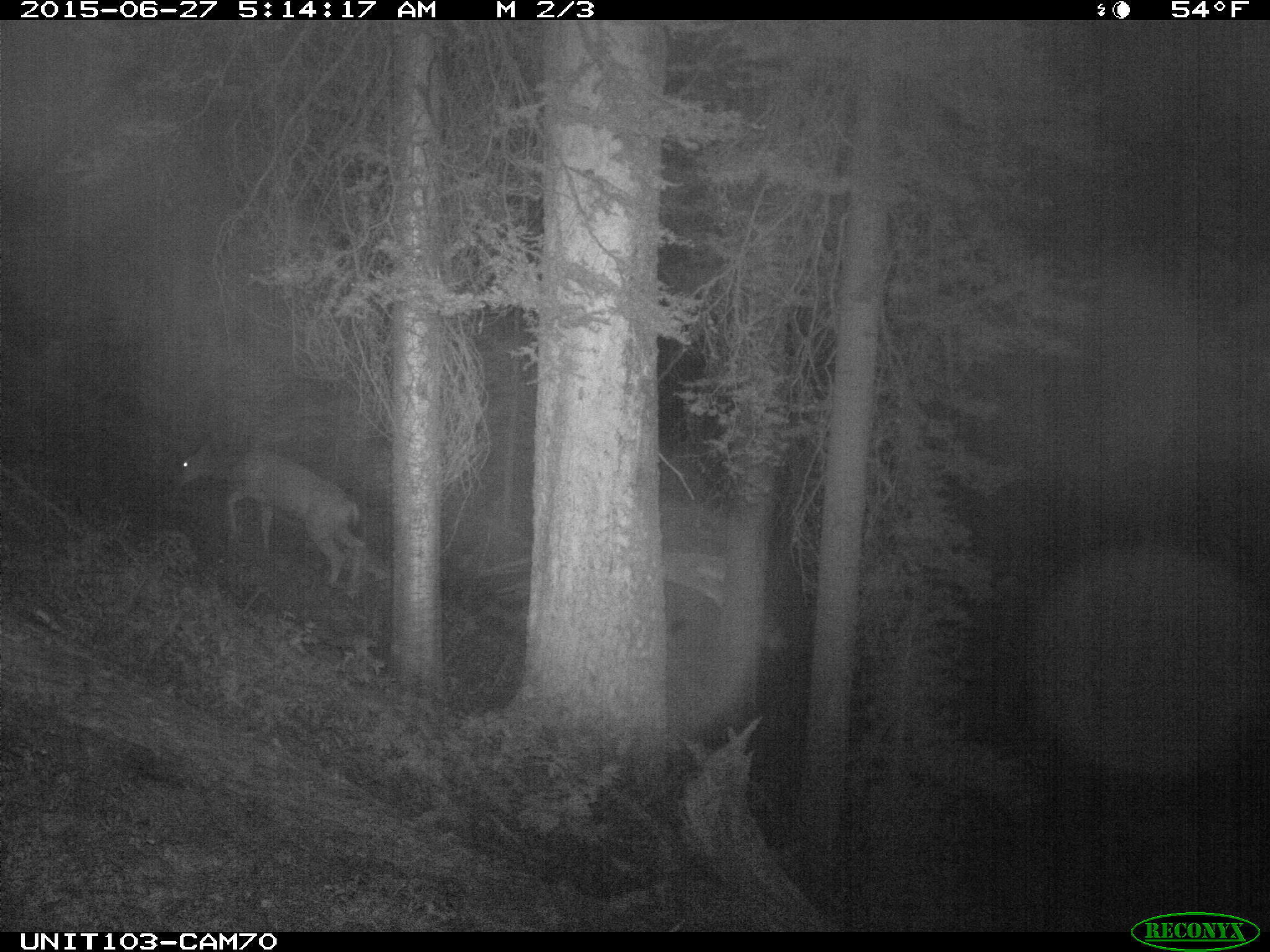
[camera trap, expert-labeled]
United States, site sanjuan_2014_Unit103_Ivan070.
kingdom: Animalia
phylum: Chordata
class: Mammalia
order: Artiodactyla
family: Cervidae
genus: Odocoileus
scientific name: Odocoileus hemionus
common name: mule deer